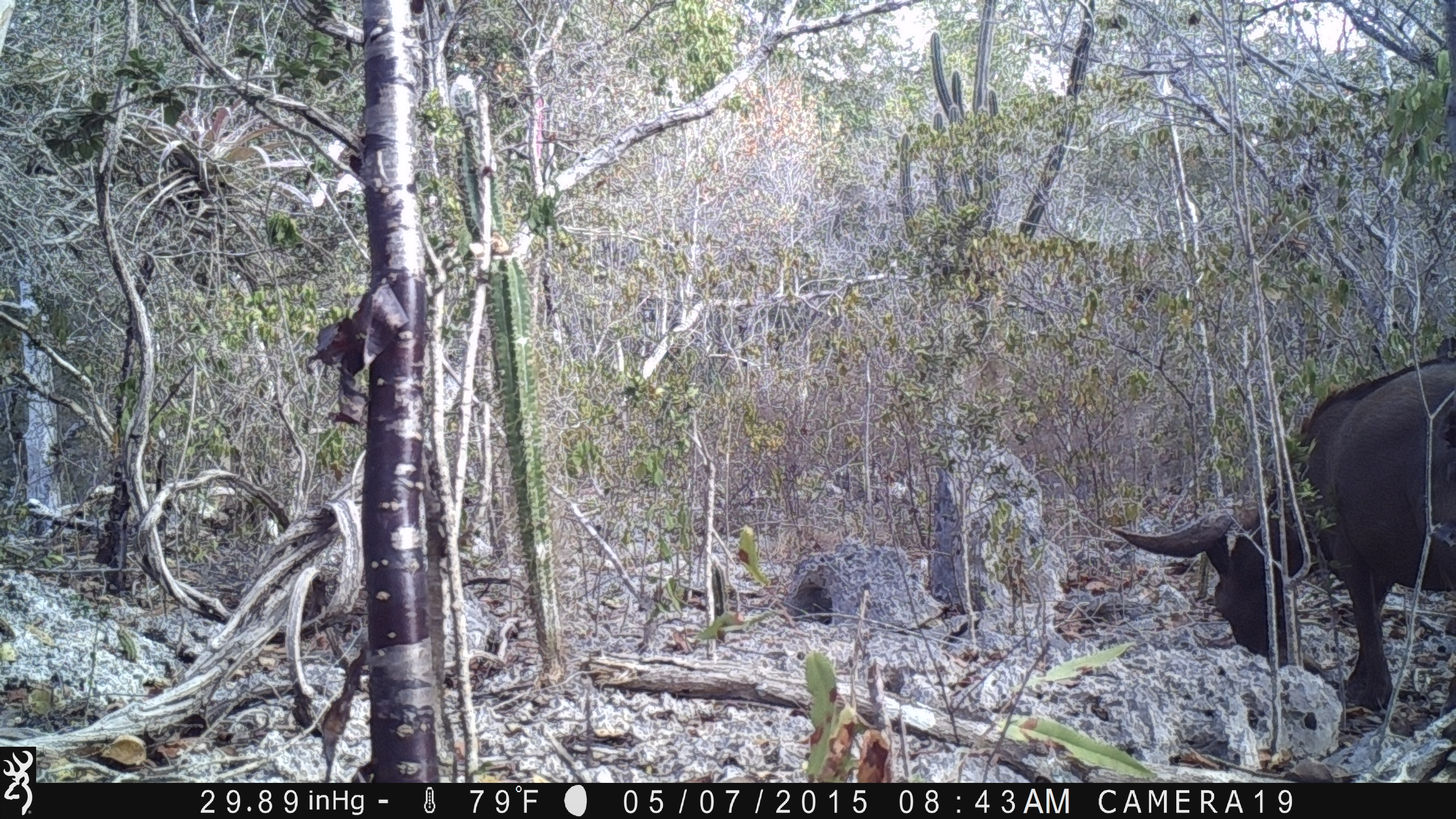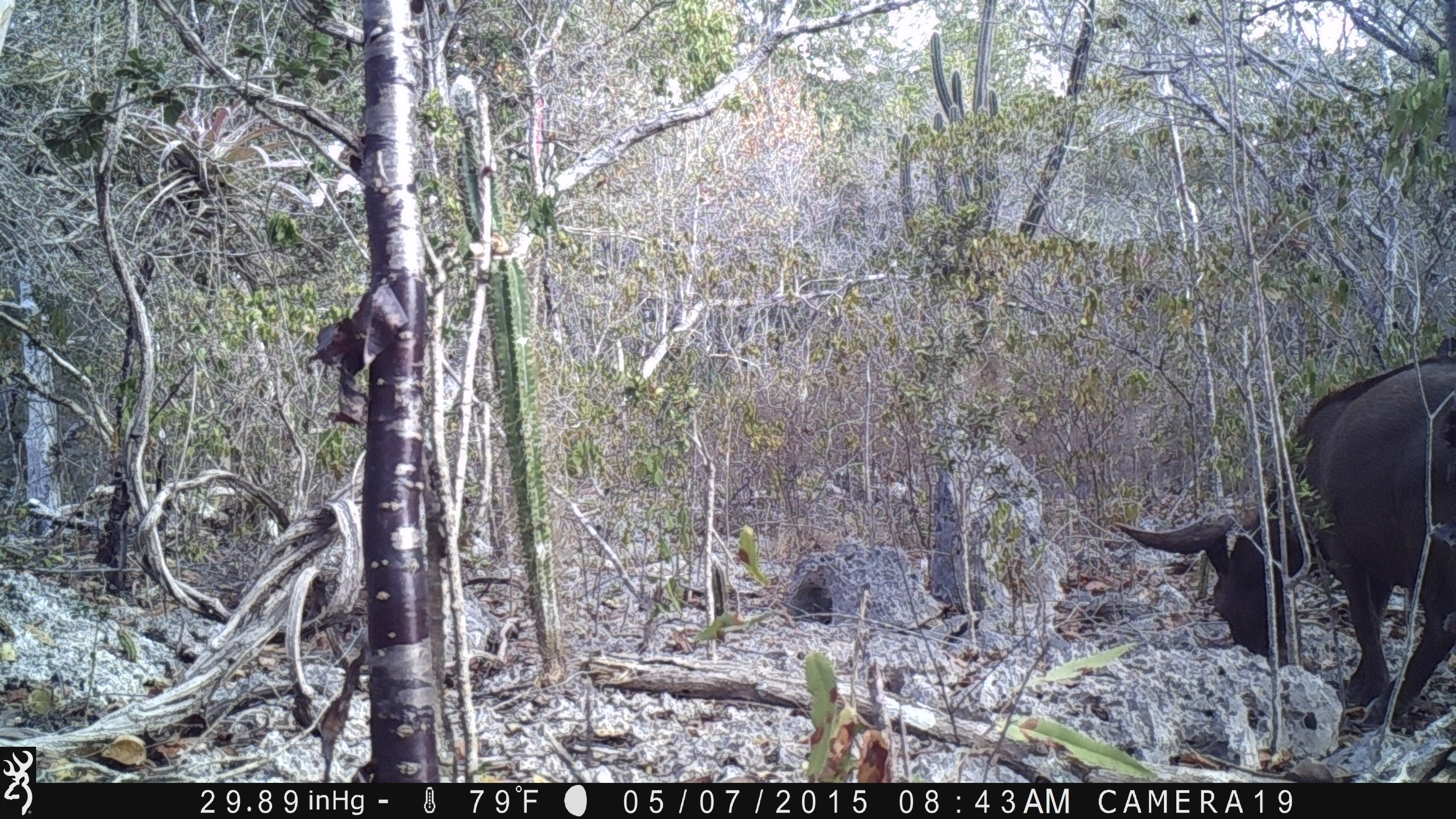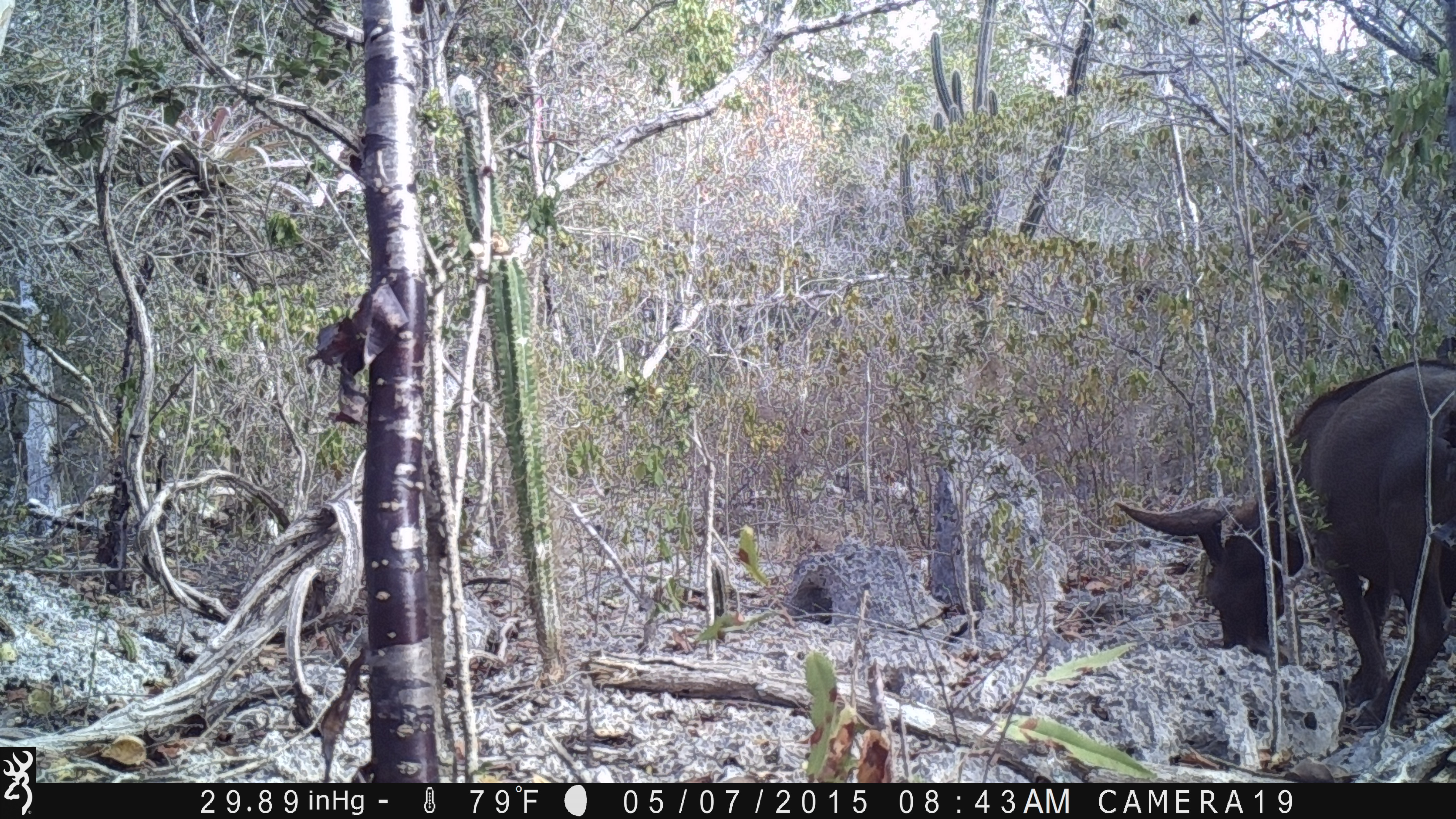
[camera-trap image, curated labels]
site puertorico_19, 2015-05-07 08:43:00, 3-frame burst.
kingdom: Animalia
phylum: Chordata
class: Mammalia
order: Artiodactyla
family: Bovidae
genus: Capra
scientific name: Capra hircus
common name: goat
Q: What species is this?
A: Goat (Capra hircus).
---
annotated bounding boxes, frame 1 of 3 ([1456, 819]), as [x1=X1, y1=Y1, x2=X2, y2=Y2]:
goat: [x1=1114, y1=344, x2=1454, y2=735]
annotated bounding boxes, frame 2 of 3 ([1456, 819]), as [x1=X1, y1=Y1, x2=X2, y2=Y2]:
goat: [x1=1109, y1=346, x2=1456, y2=736]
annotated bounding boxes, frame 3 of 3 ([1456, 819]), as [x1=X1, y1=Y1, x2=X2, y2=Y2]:
goat: [x1=1117, y1=355, x2=1456, y2=742]